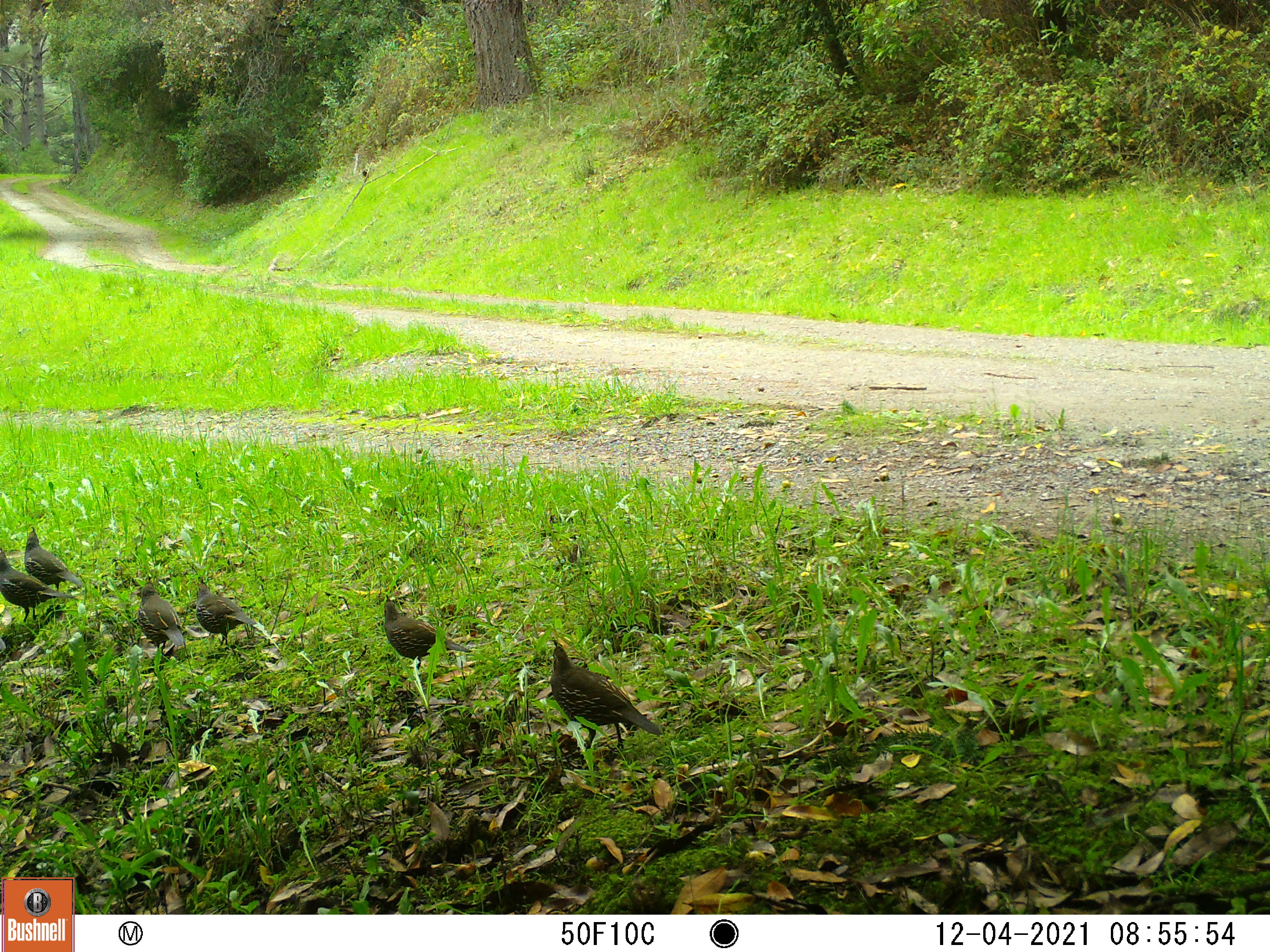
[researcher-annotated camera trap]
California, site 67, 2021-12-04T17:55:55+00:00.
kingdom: Animalia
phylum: Chordata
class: Aves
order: Galliformes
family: Odontophoridae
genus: Callipepla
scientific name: Callipepla californica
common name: california quail